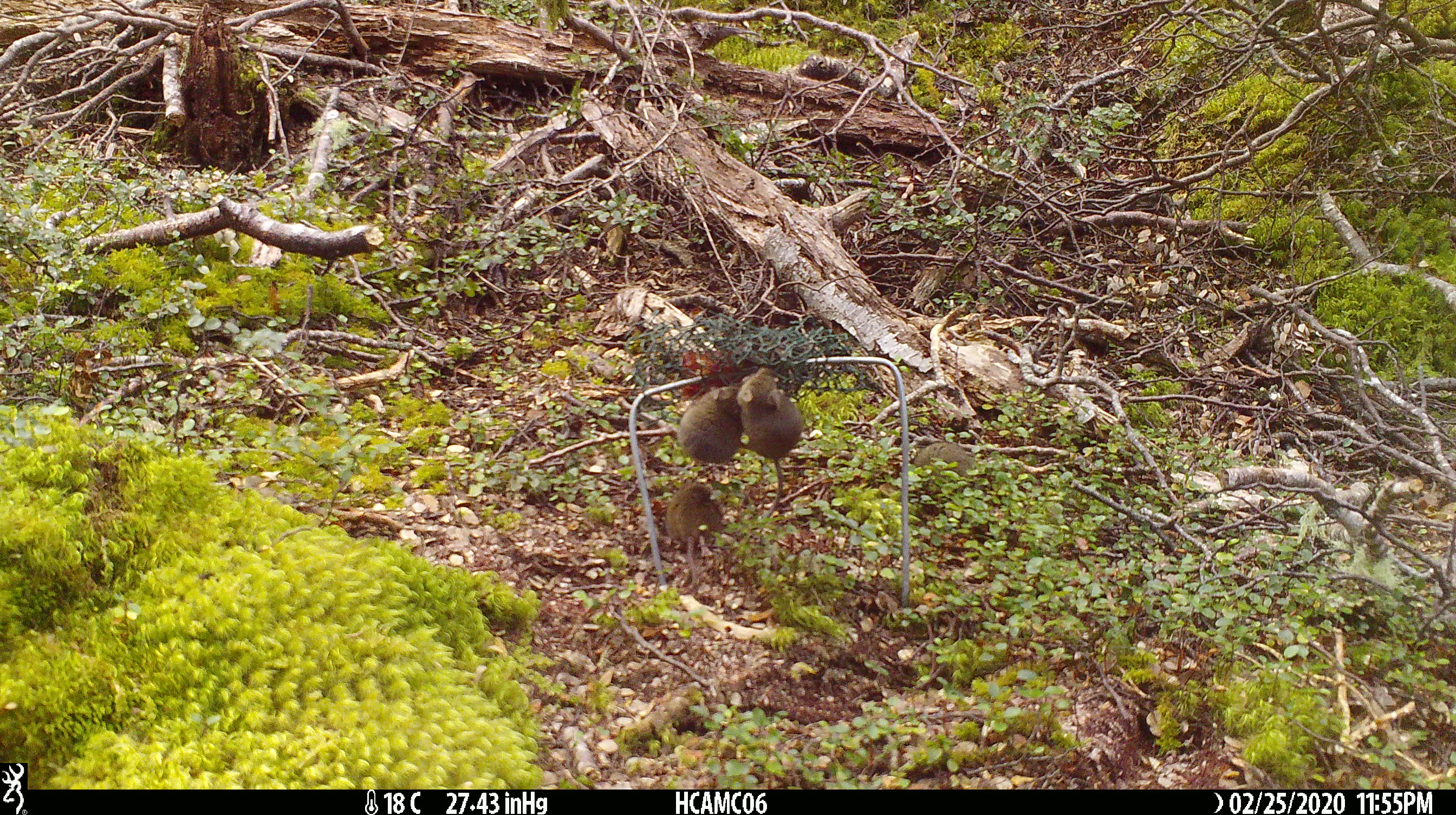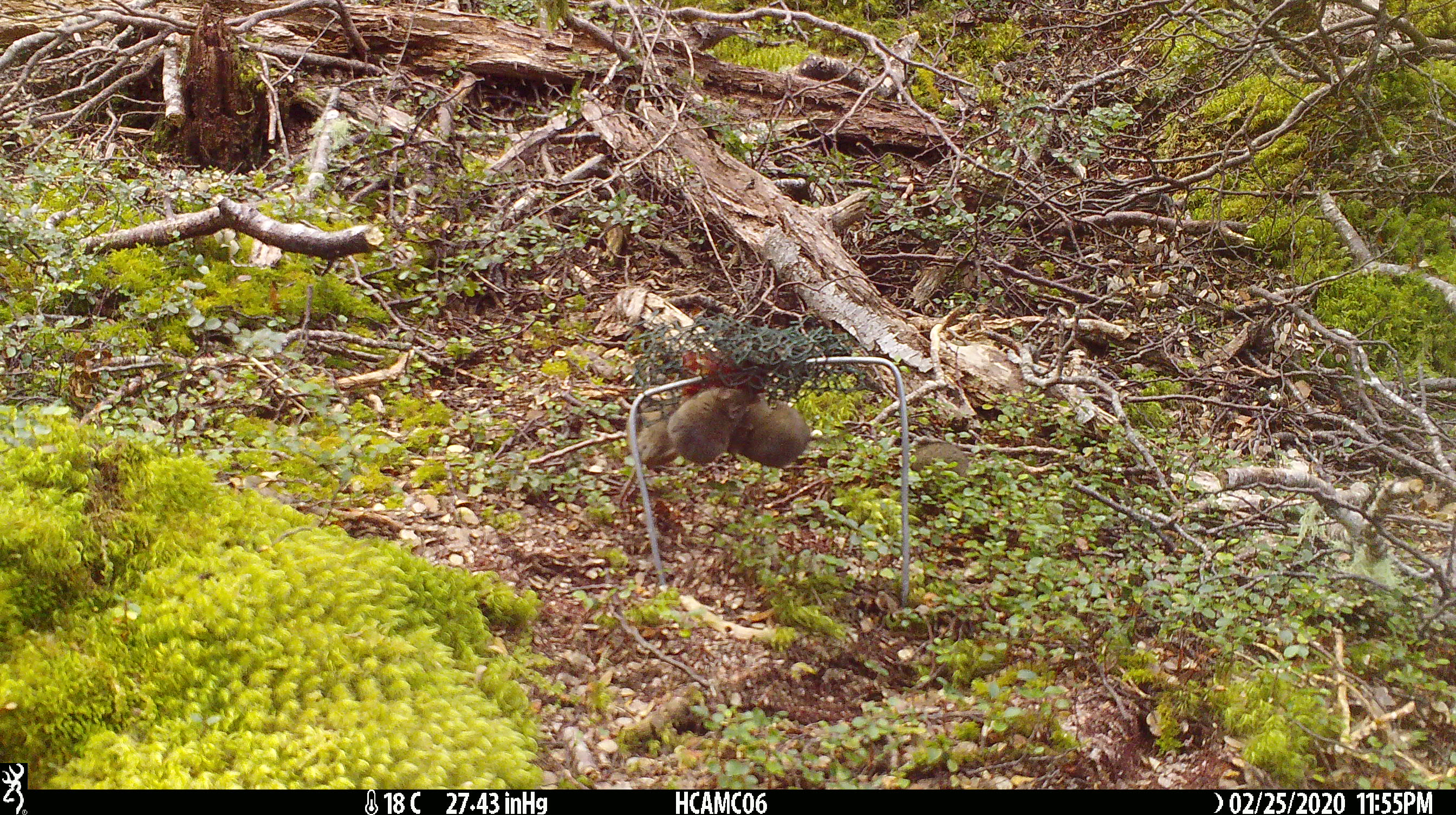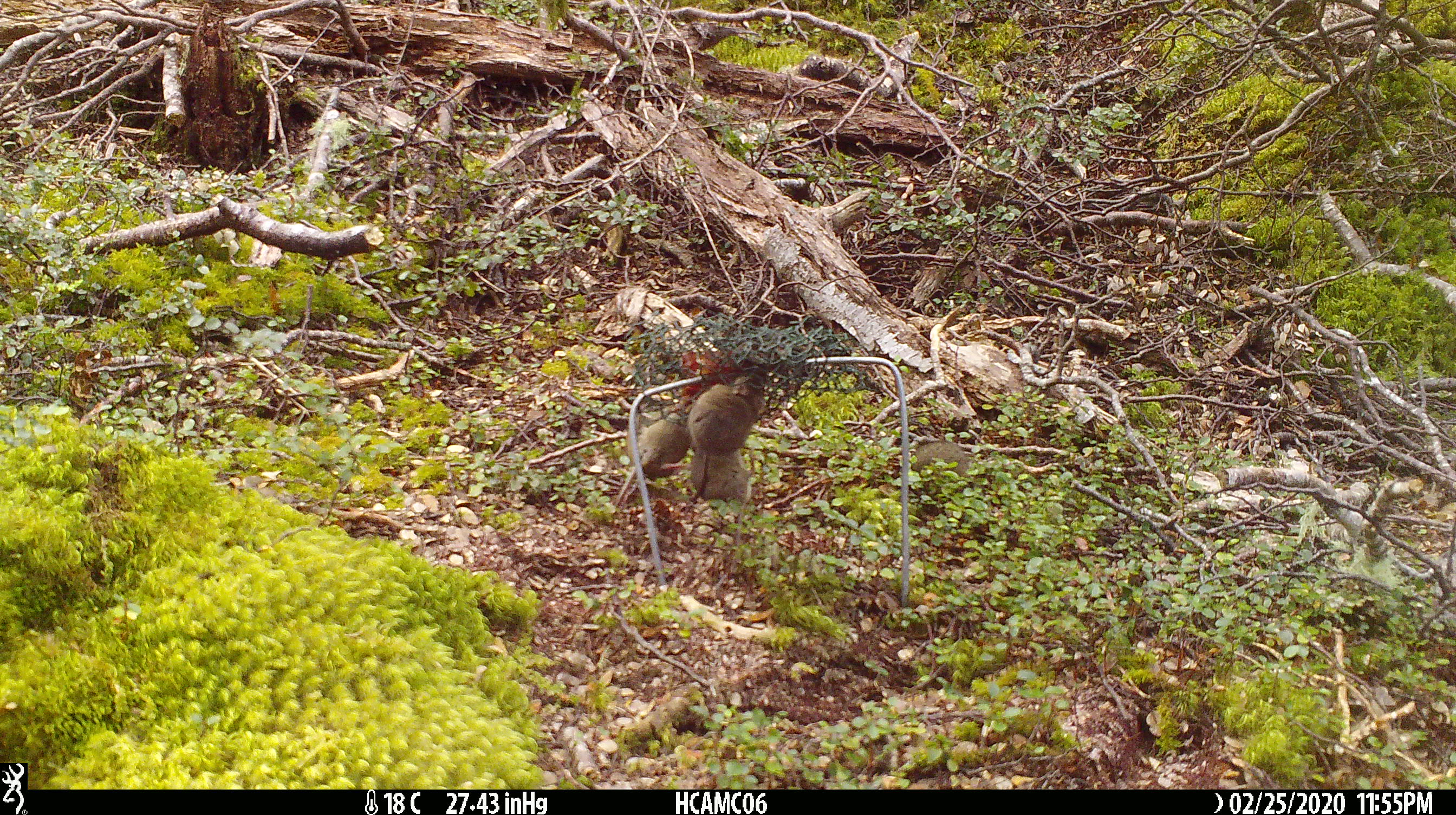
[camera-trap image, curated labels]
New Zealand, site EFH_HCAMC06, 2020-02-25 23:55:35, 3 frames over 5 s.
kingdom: Animalia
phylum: Chordata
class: Mammalia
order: Rodentia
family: Muridae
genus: Mus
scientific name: Mus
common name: mouse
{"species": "mouse (Mus)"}